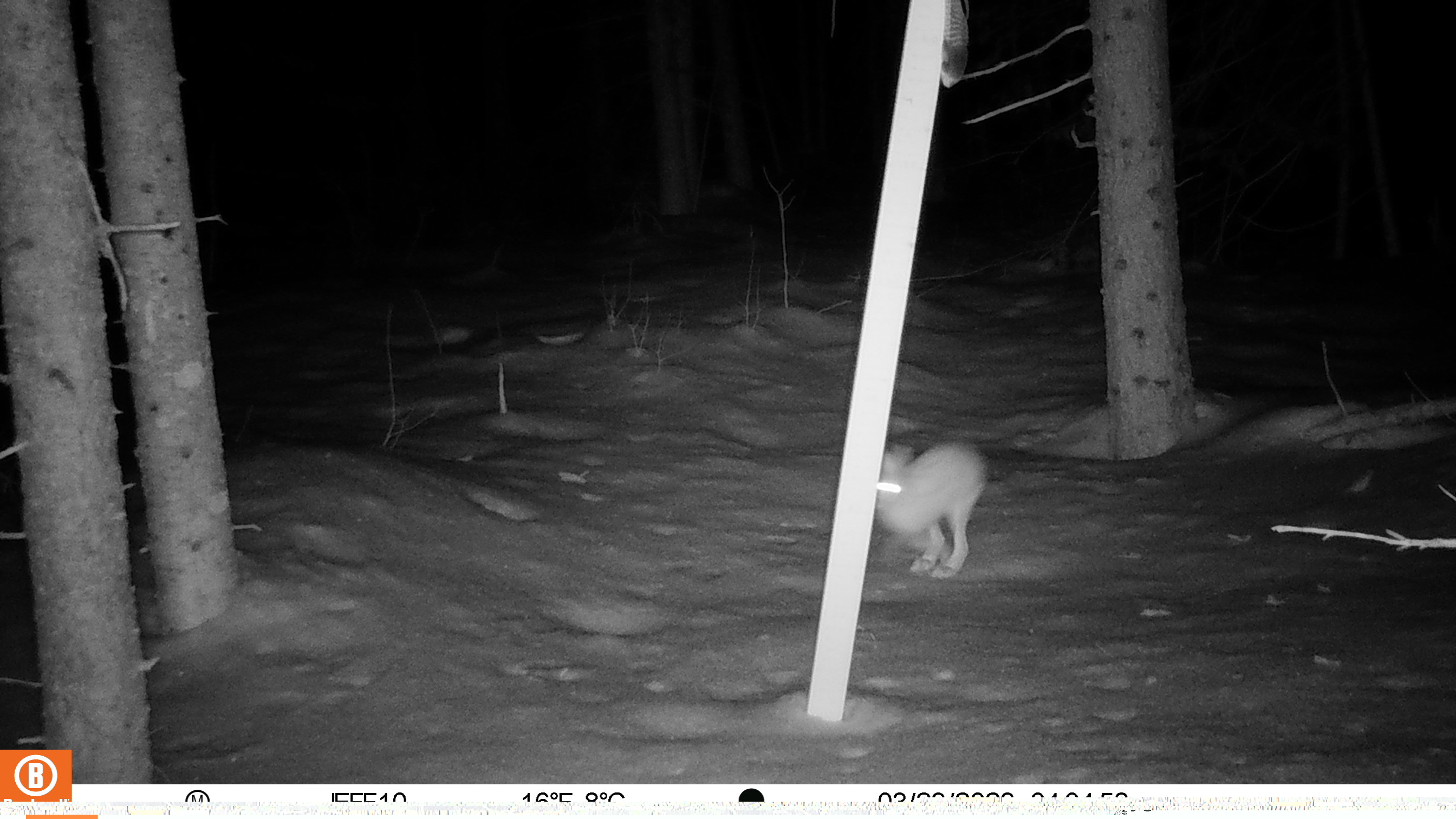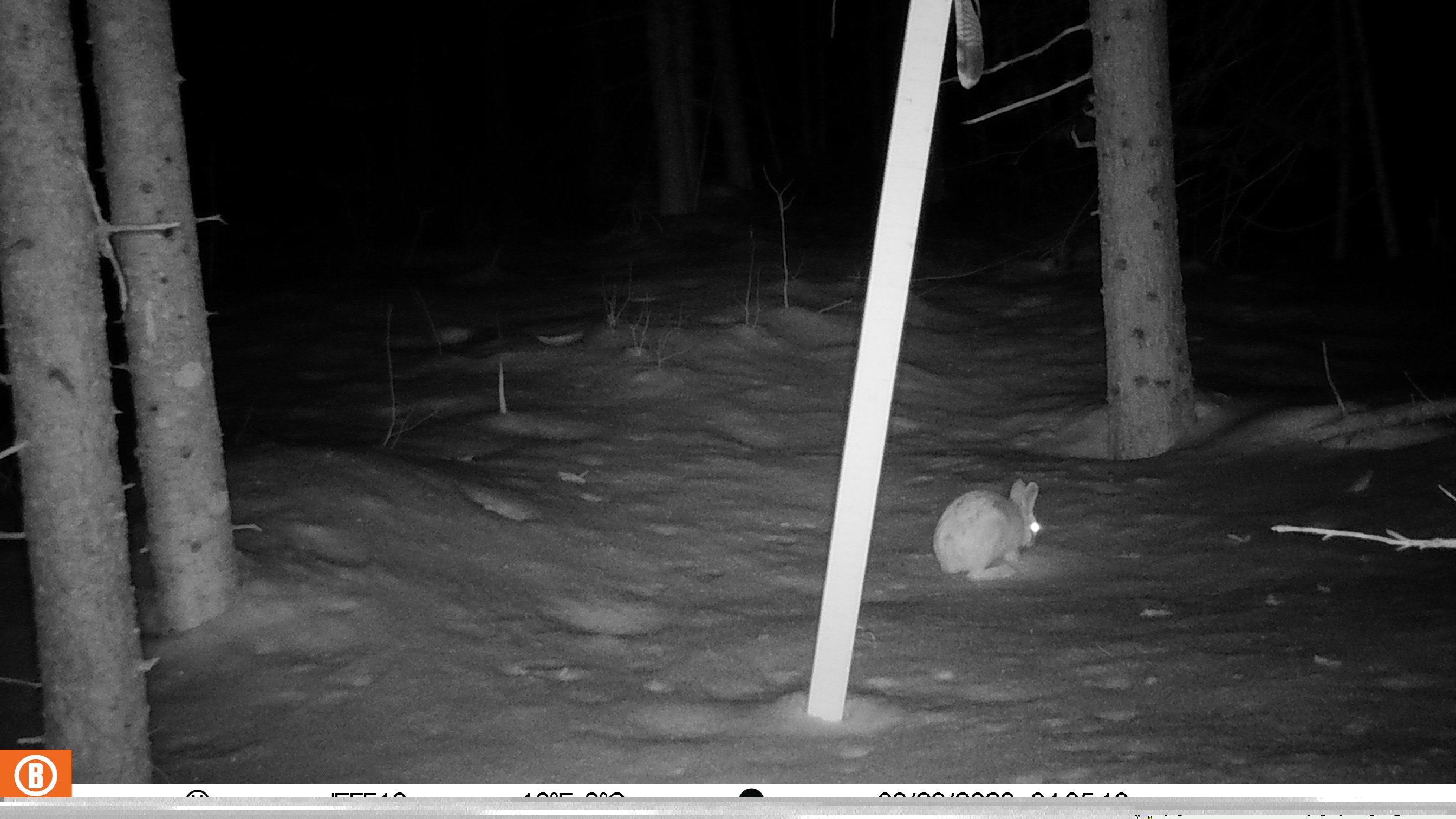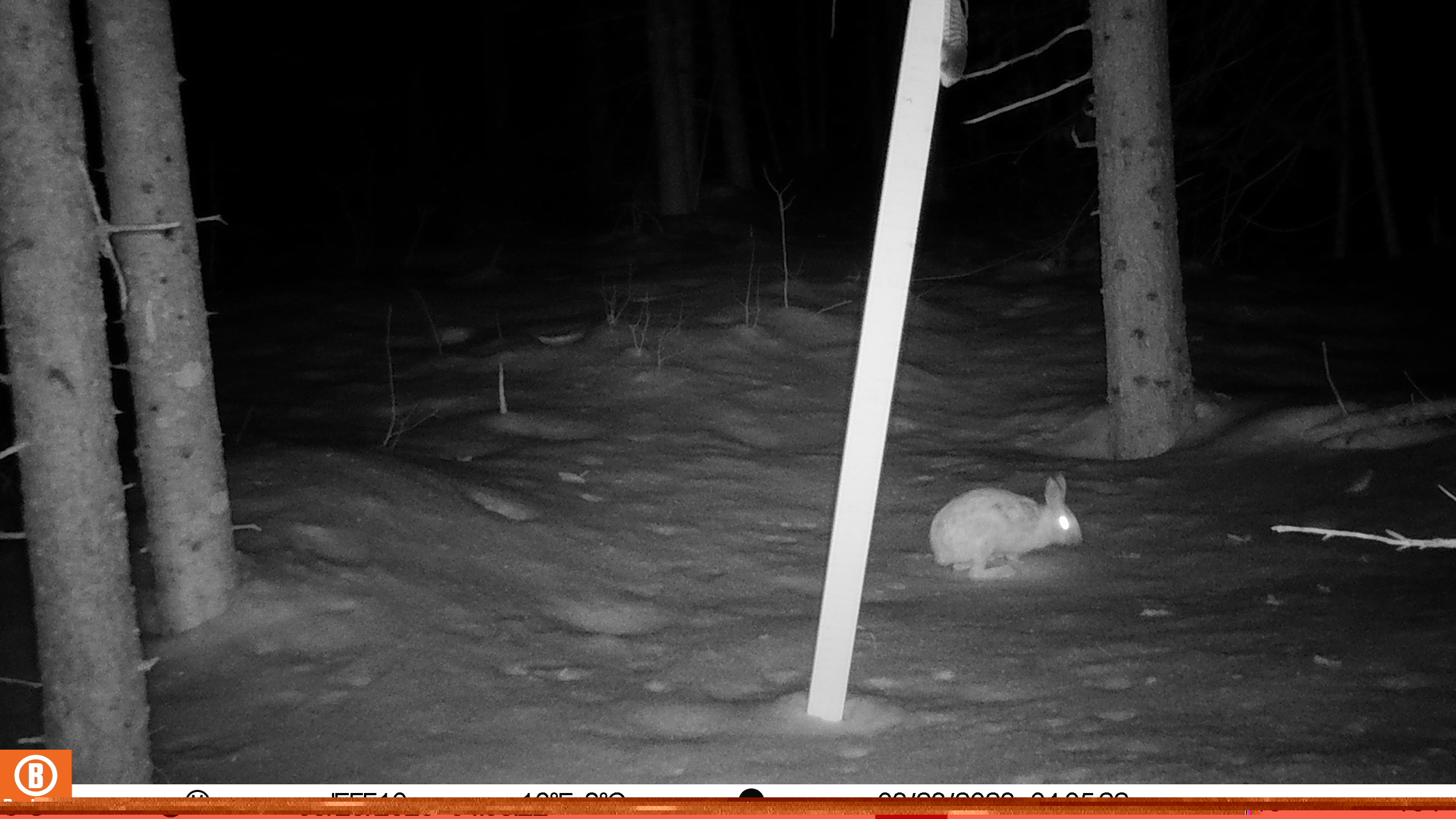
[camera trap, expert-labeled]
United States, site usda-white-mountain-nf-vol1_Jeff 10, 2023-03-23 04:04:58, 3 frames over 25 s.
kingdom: Animalia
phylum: Chordata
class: Mammalia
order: Lagomorpha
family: Leporidae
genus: Lepus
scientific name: Lepus americanus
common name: snowshoe hare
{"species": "snowshoe hare (Lepus americanus)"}